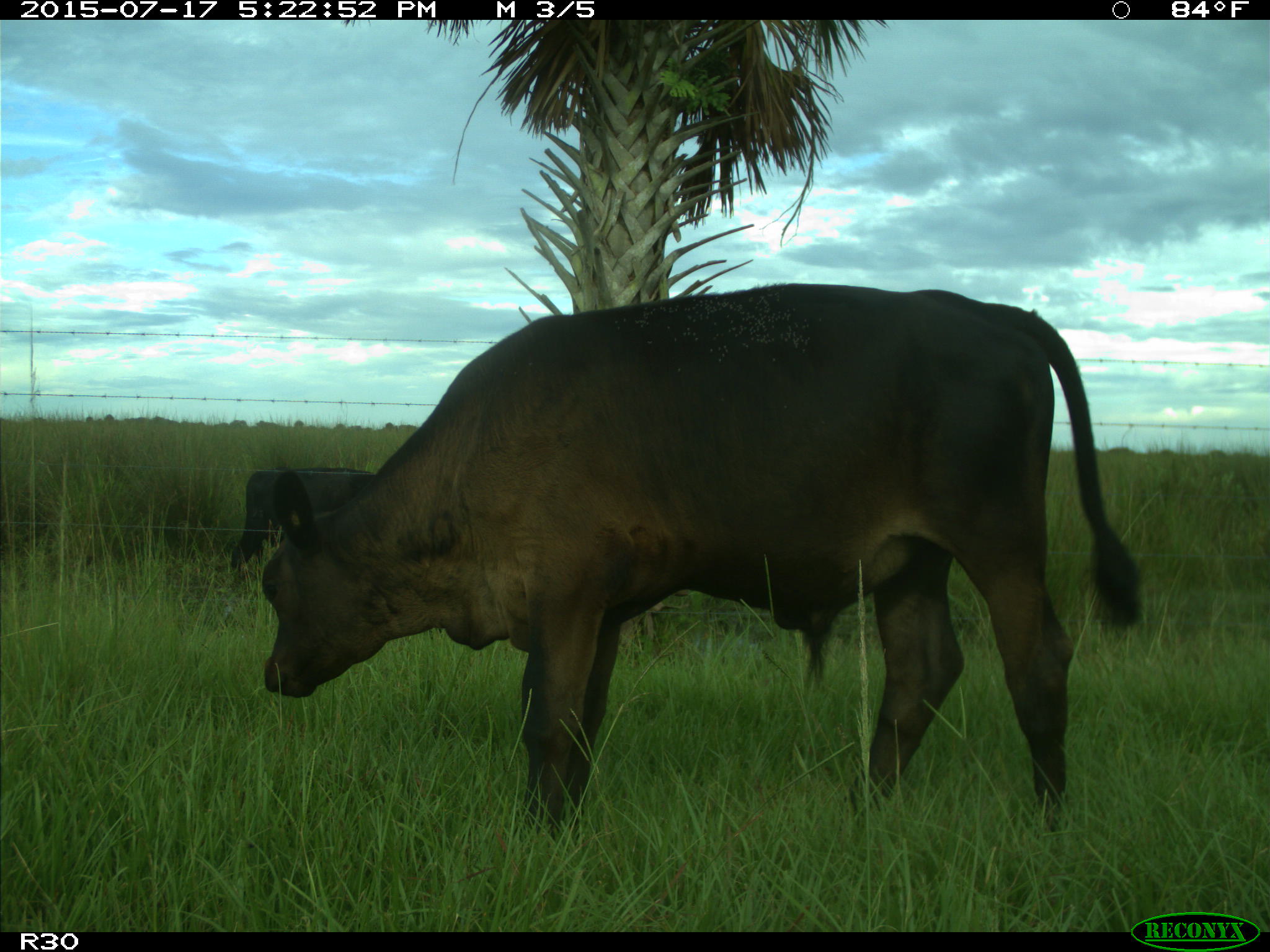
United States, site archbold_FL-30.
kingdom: Animalia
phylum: Chordata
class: Mammalia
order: Artiodactyla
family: Bovidae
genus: Bos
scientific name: Bos taurus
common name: domestic cow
Bos taurus (domestic cow).